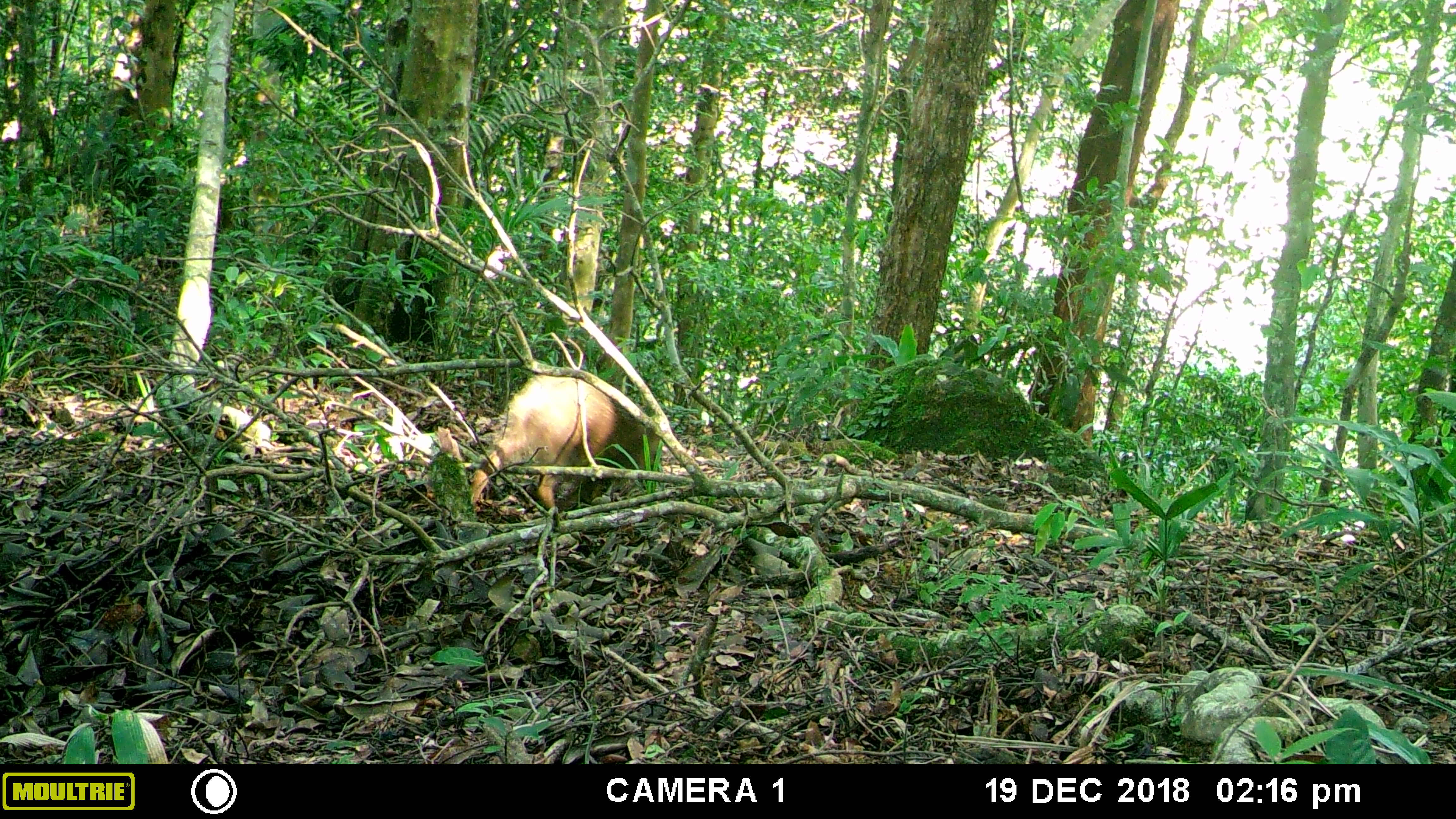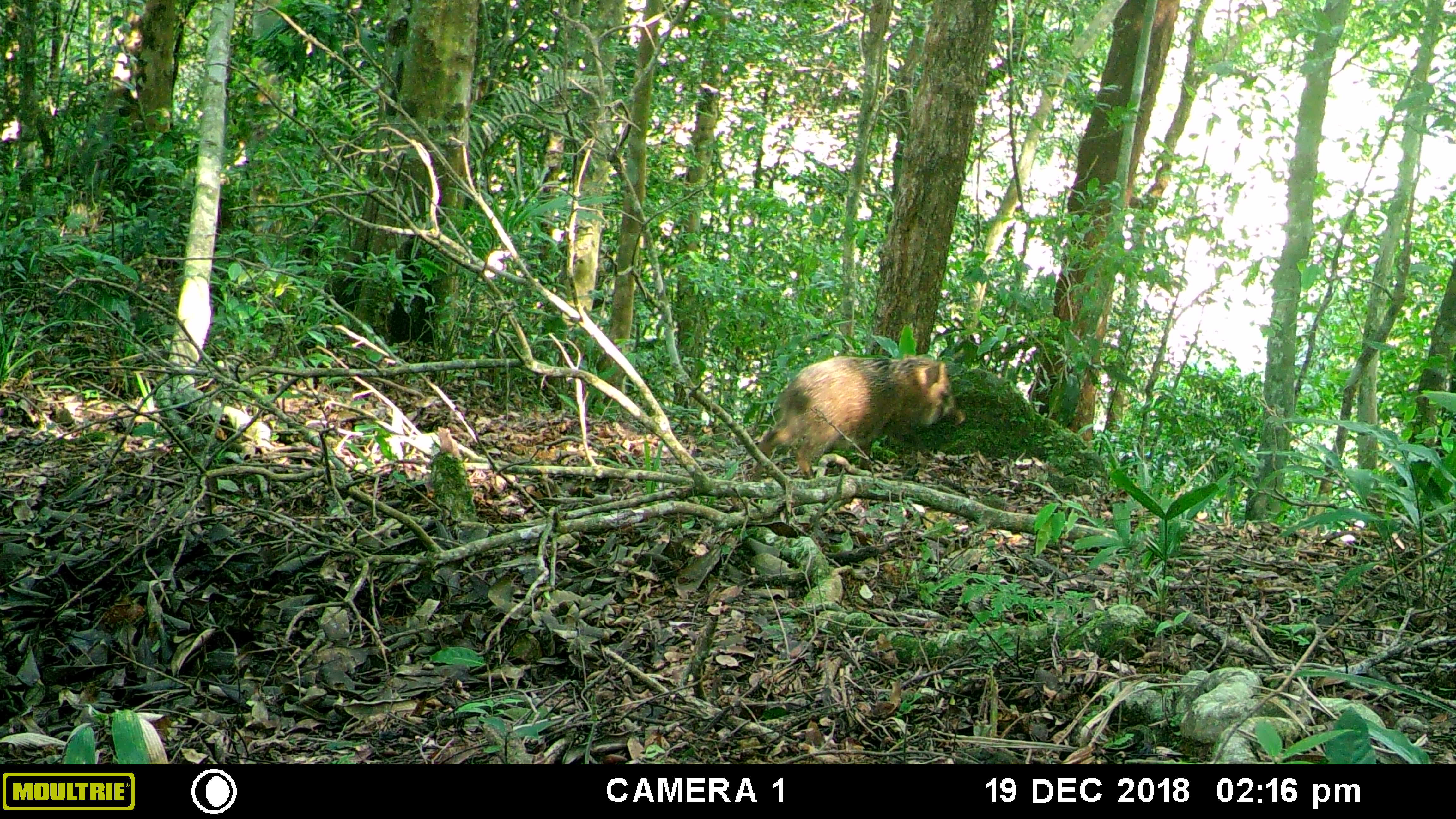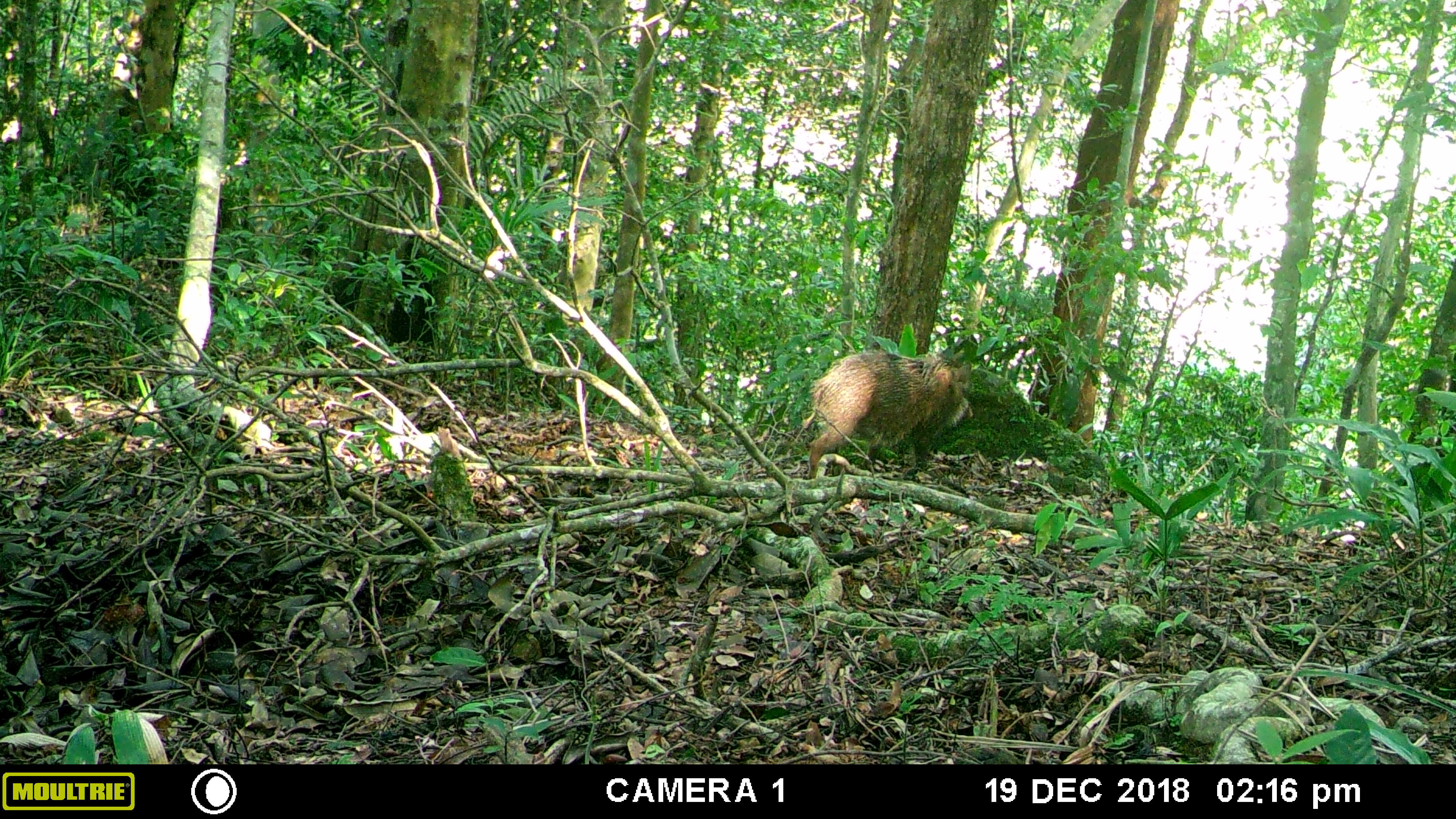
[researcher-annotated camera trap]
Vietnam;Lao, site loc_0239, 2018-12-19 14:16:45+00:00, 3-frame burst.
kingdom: Animalia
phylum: Chordata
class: Mammalia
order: Artiodactyla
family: Suidae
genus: Sus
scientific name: Sus scrofa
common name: eurasian wild pig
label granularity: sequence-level